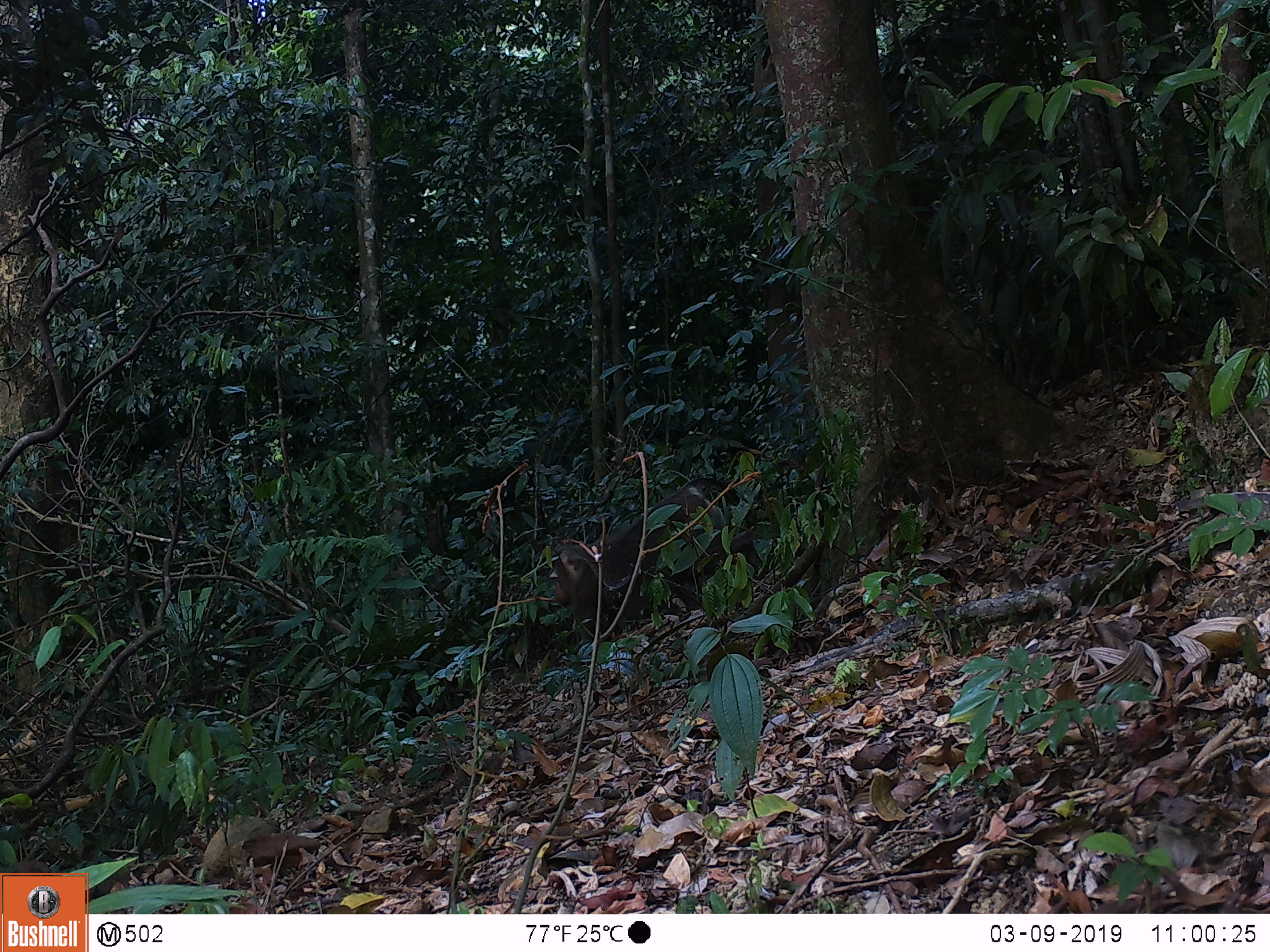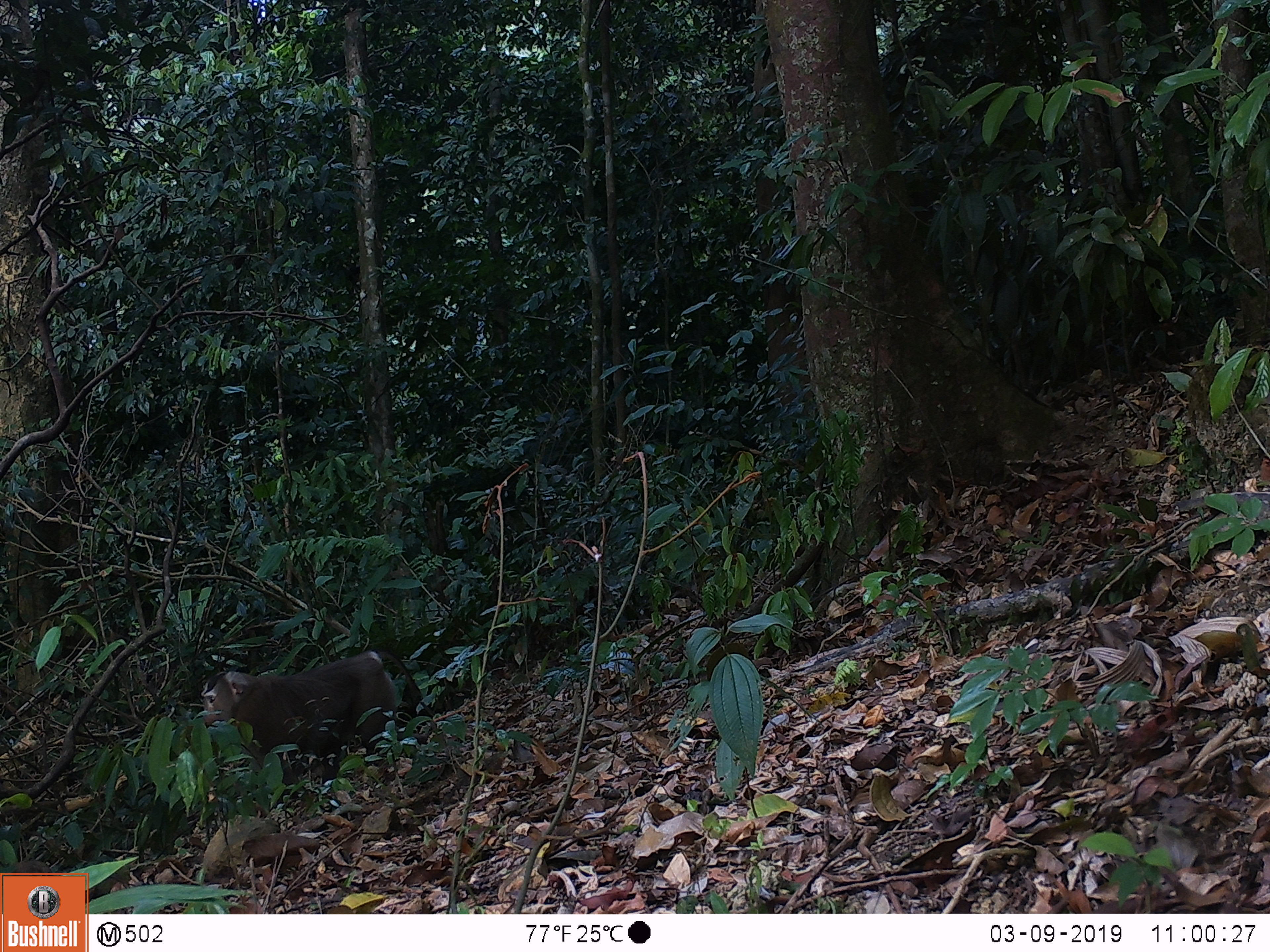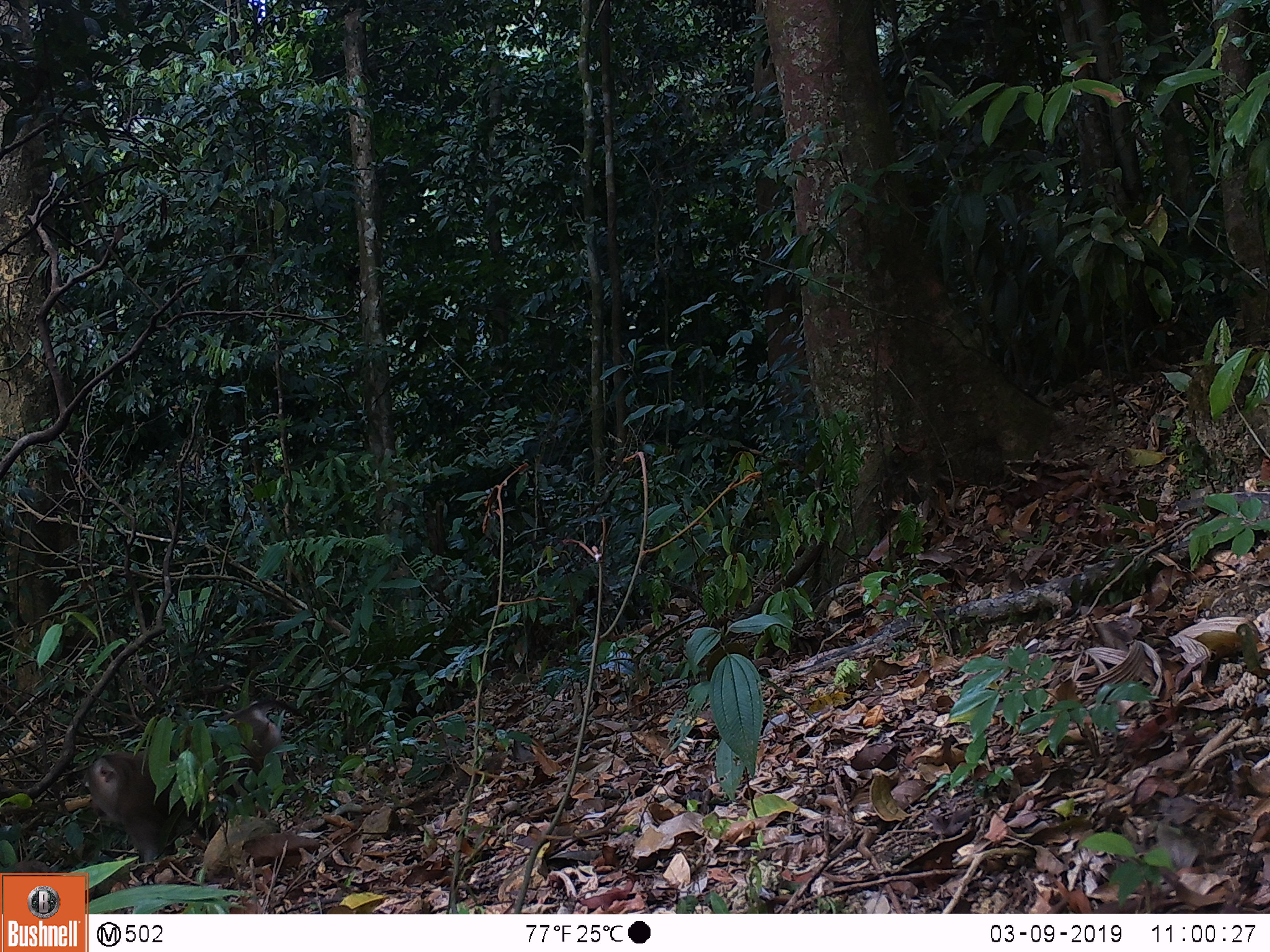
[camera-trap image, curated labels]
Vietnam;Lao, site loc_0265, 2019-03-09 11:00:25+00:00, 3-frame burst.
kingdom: Animalia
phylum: Chordata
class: Mammalia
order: Primates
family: Cercopithecidae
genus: Macaca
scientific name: Macaca nemestrina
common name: pig-tailed macaque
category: pig tailed macaque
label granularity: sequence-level